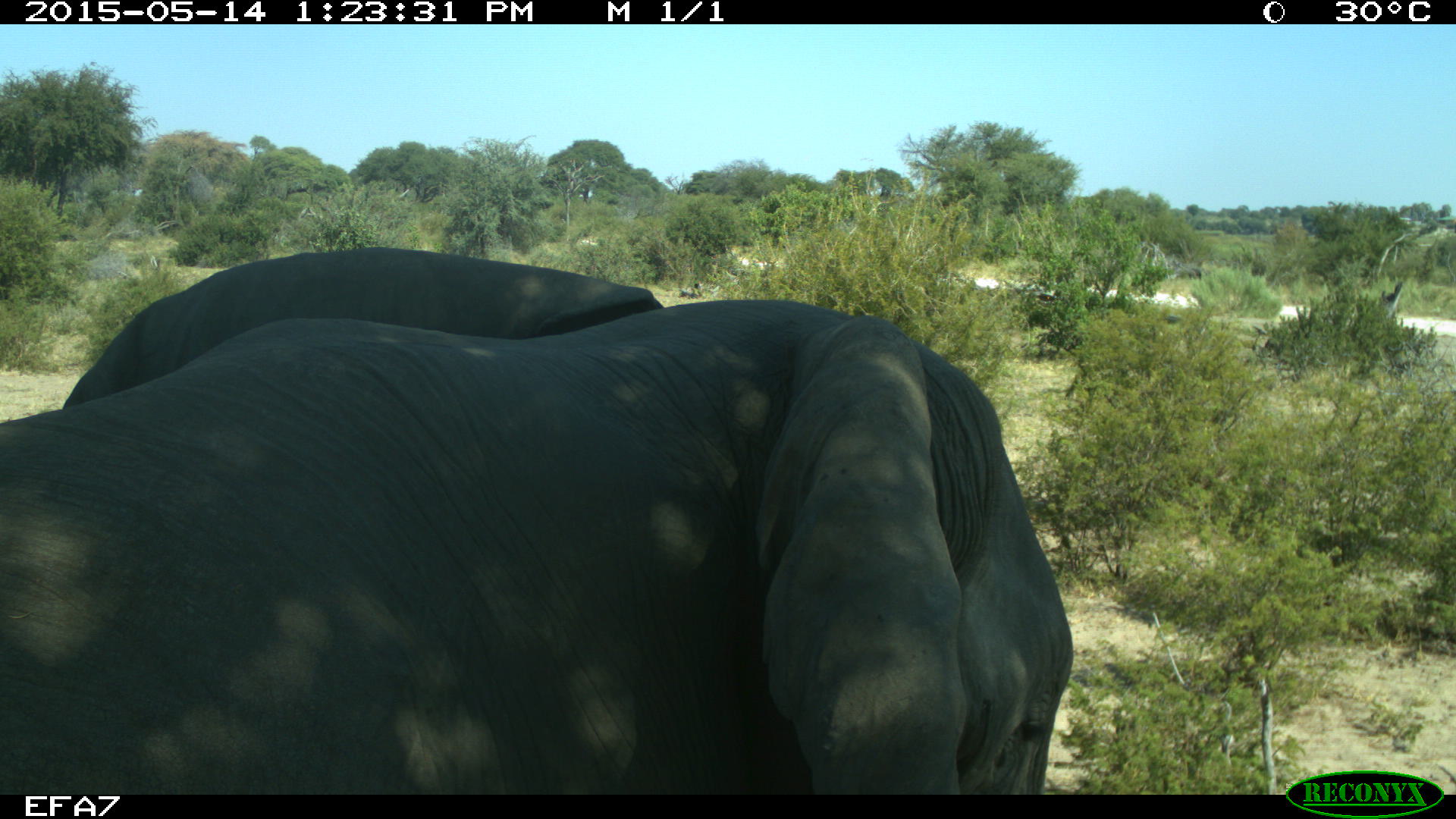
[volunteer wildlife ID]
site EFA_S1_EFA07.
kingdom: Animalia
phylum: Chordata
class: Mammalia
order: Proboscidea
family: Elephantidae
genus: Loxodonta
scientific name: Loxodonta africana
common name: african bush elephant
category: elephant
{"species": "elephant (african bush elephant) (Loxodonta africana)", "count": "2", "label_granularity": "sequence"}